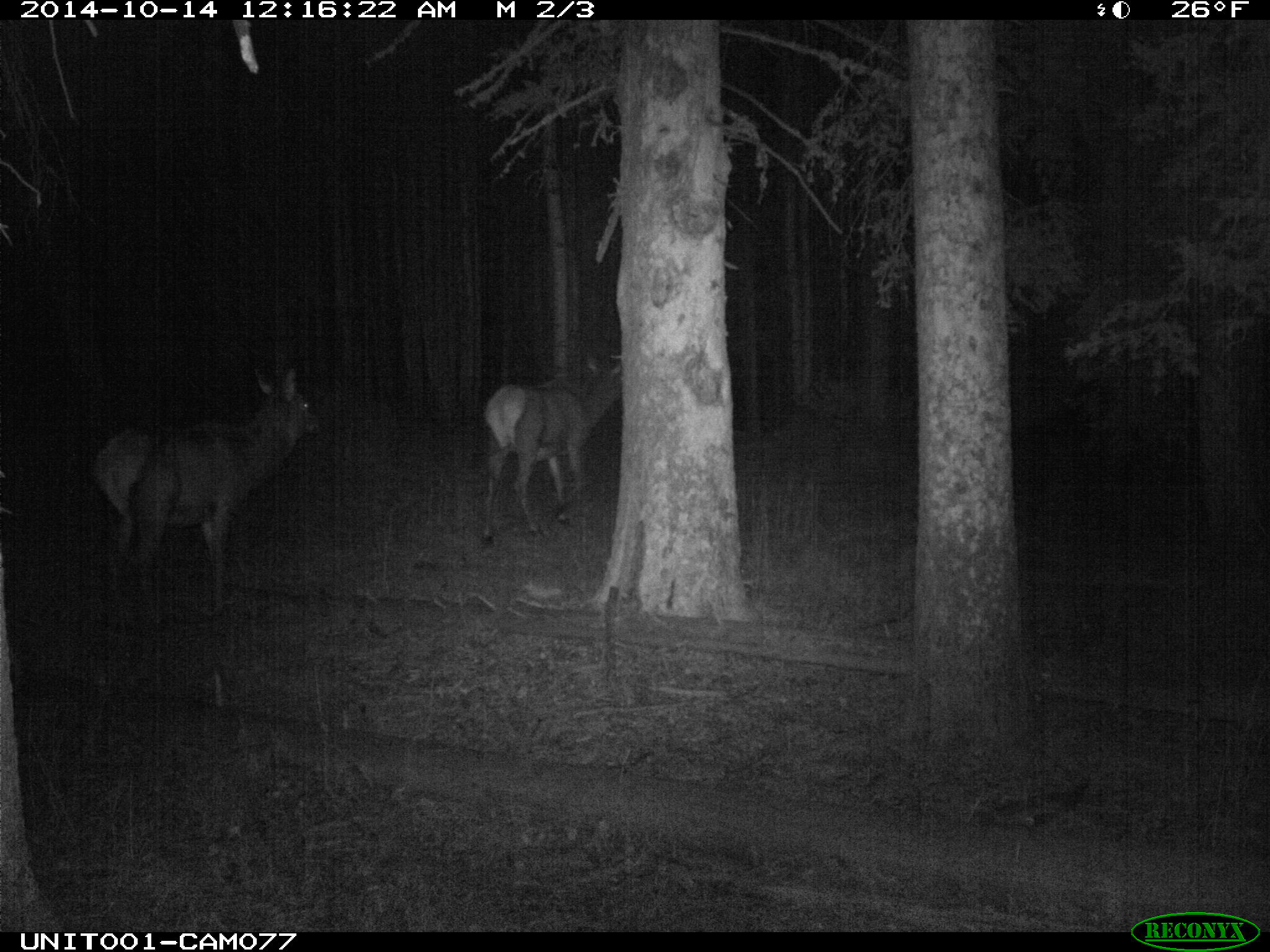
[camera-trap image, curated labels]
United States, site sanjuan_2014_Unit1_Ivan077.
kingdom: Animalia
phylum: Chordata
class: Mammalia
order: Artiodactyla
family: Cervidae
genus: Cervus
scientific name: Cervus elaphus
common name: red deer